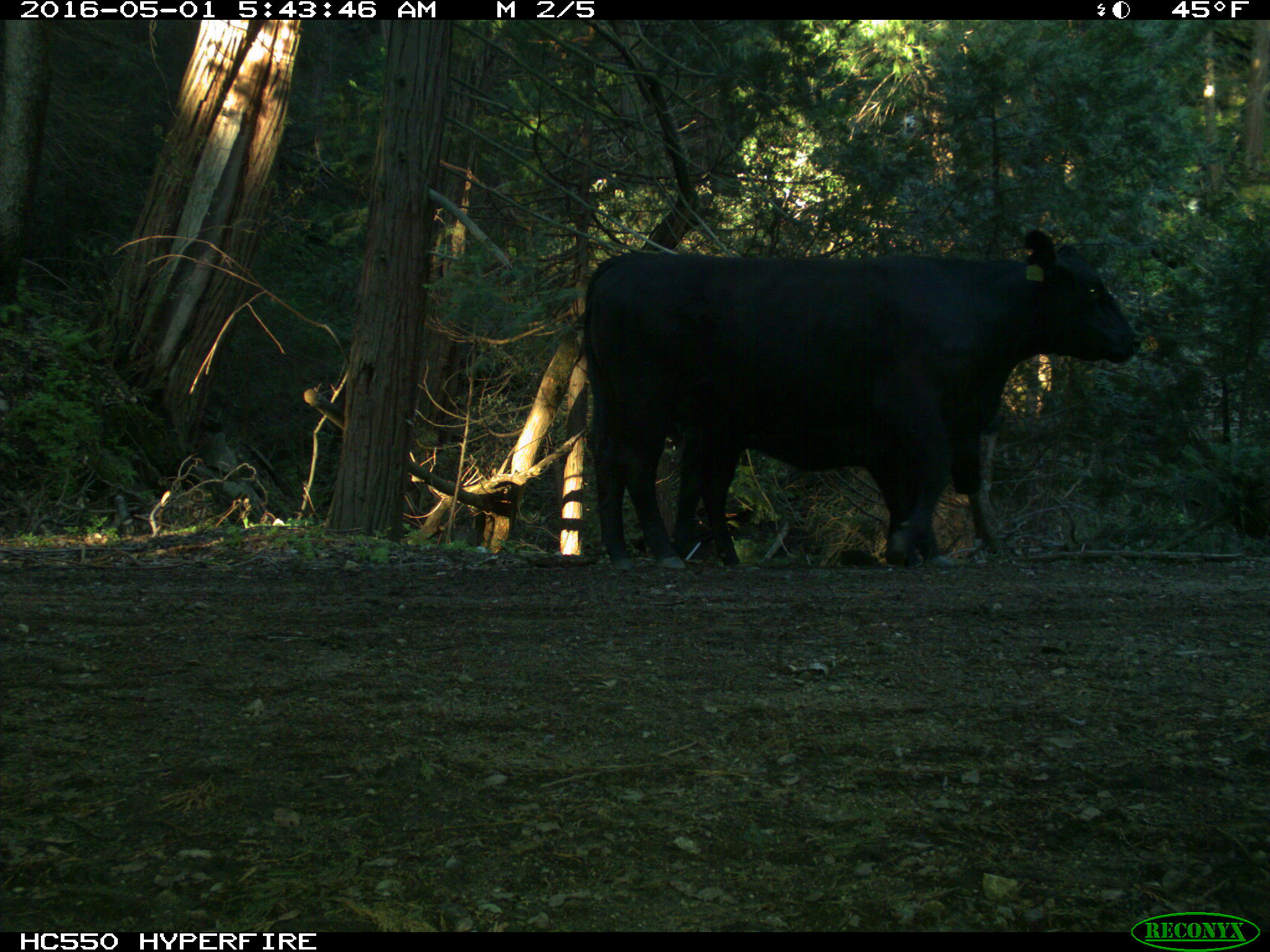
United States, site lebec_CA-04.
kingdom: Animalia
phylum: Chordata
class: Mammalia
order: Artiodactyla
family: Bovidae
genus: Bos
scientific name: Bos taurus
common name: domestic cow